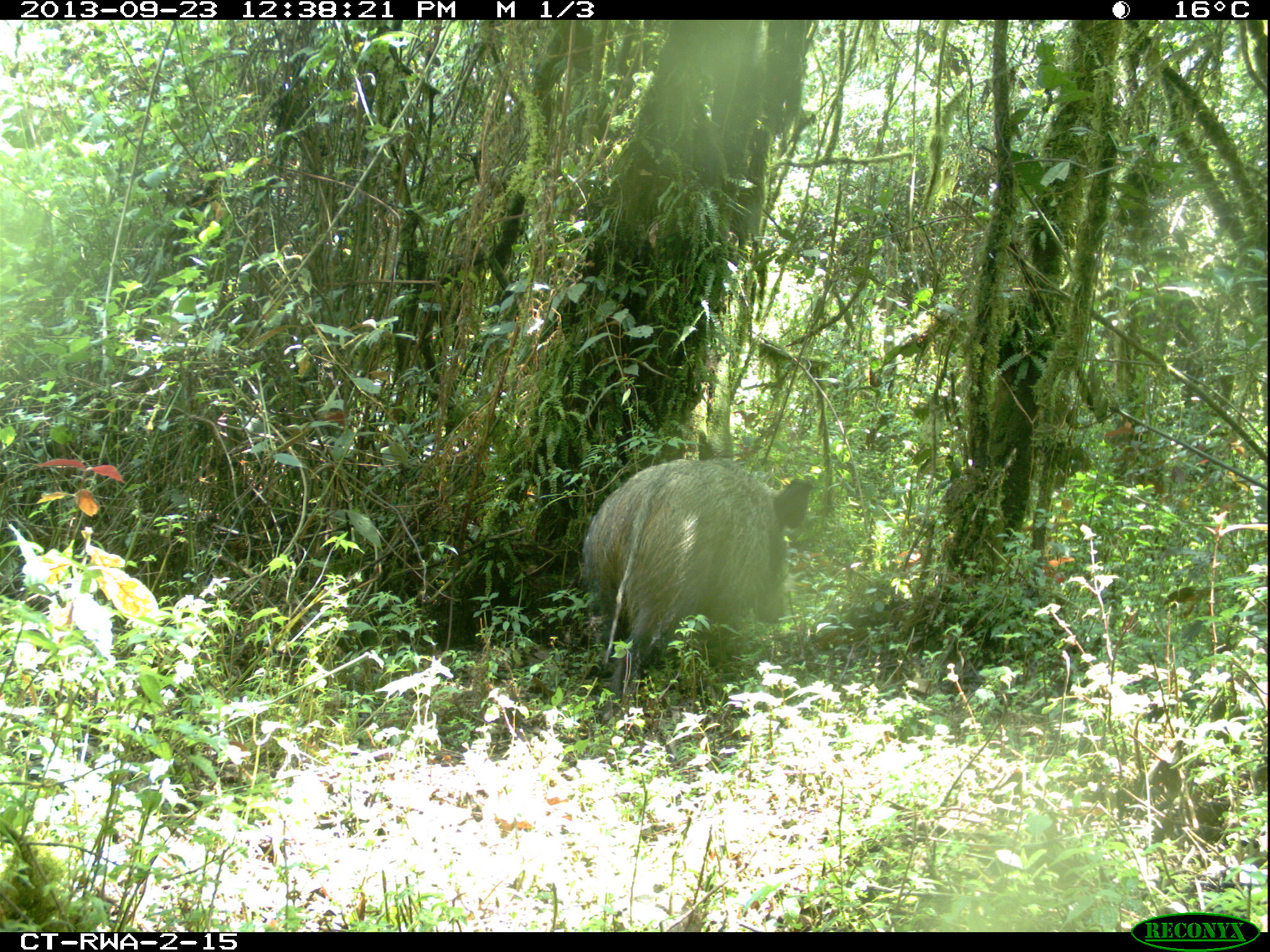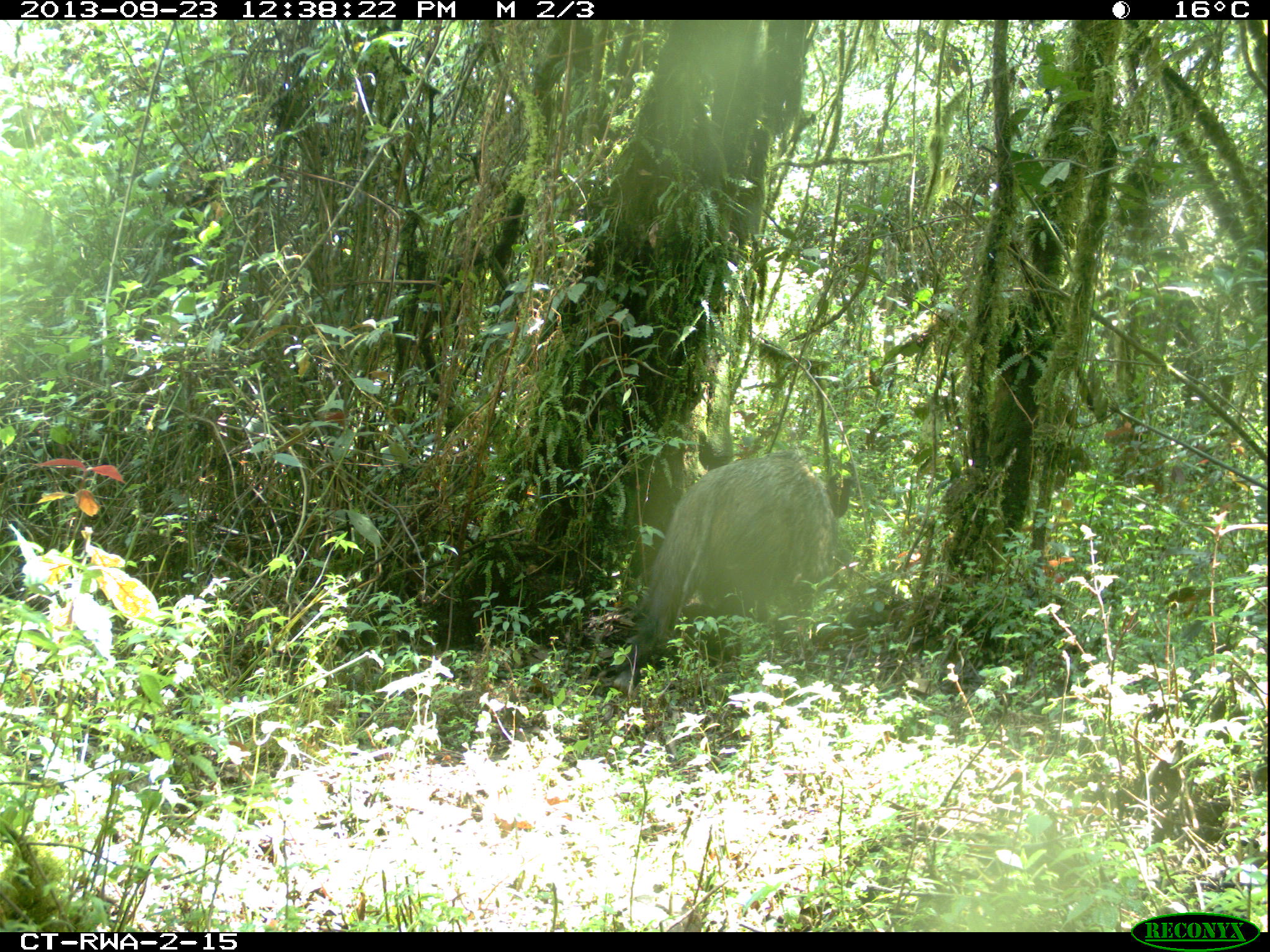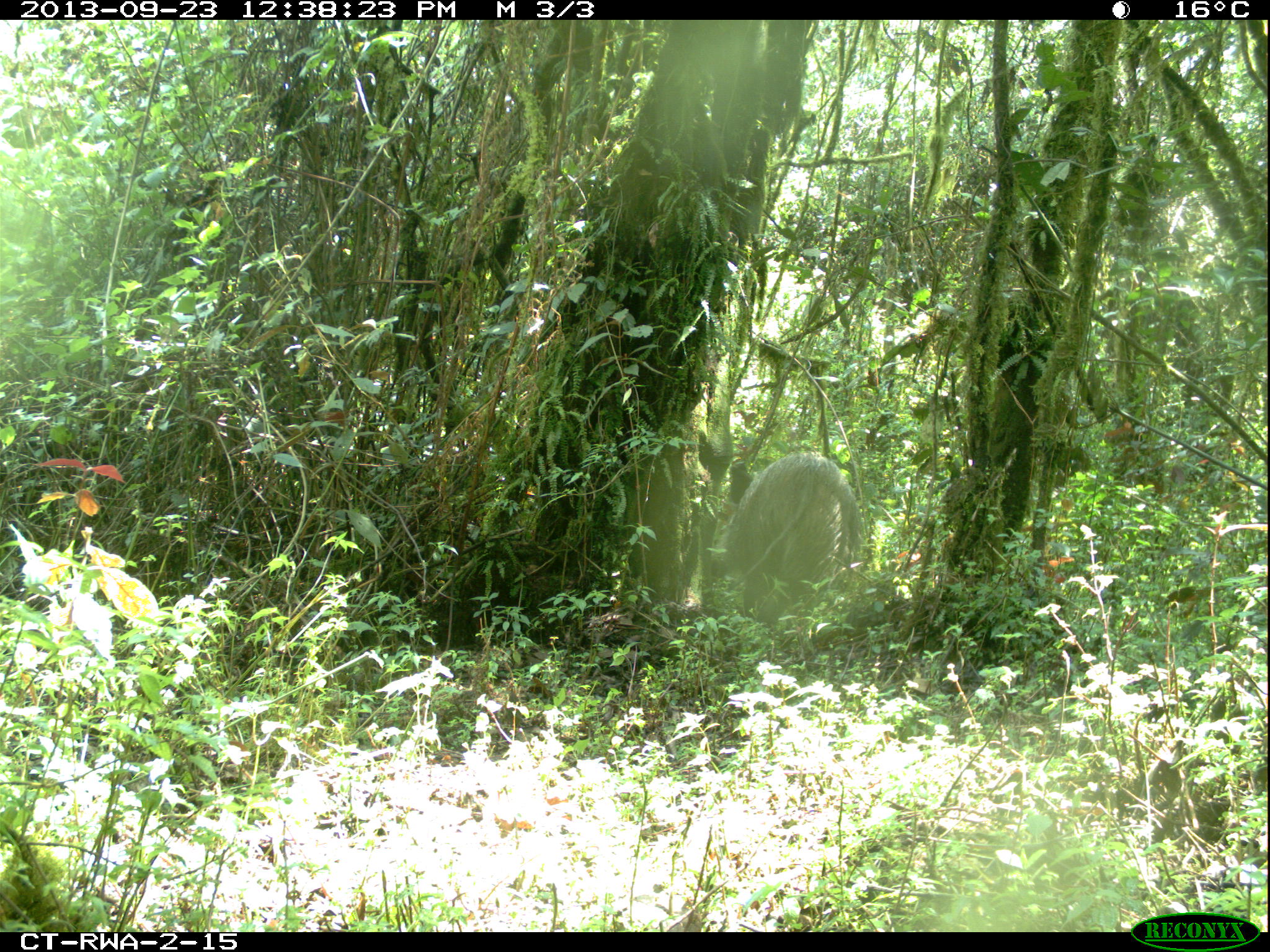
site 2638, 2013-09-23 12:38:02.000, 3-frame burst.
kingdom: Animalia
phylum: Chordata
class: Mammalia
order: Artiodactyla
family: Suidae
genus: Potamochoerus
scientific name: Potamochoerus larvatus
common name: bushpig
Potamochoerus larvatus (bushpig), count 2.